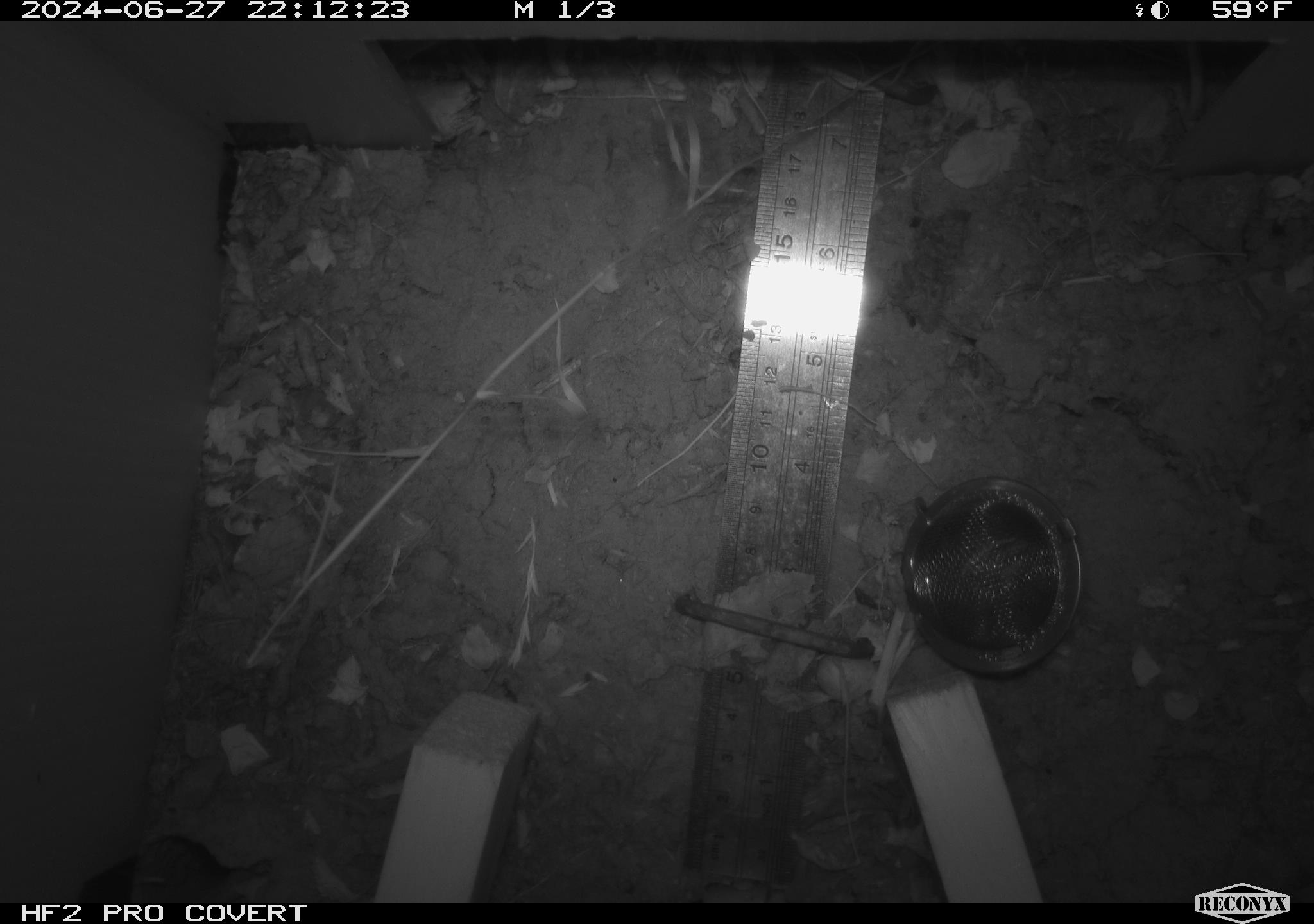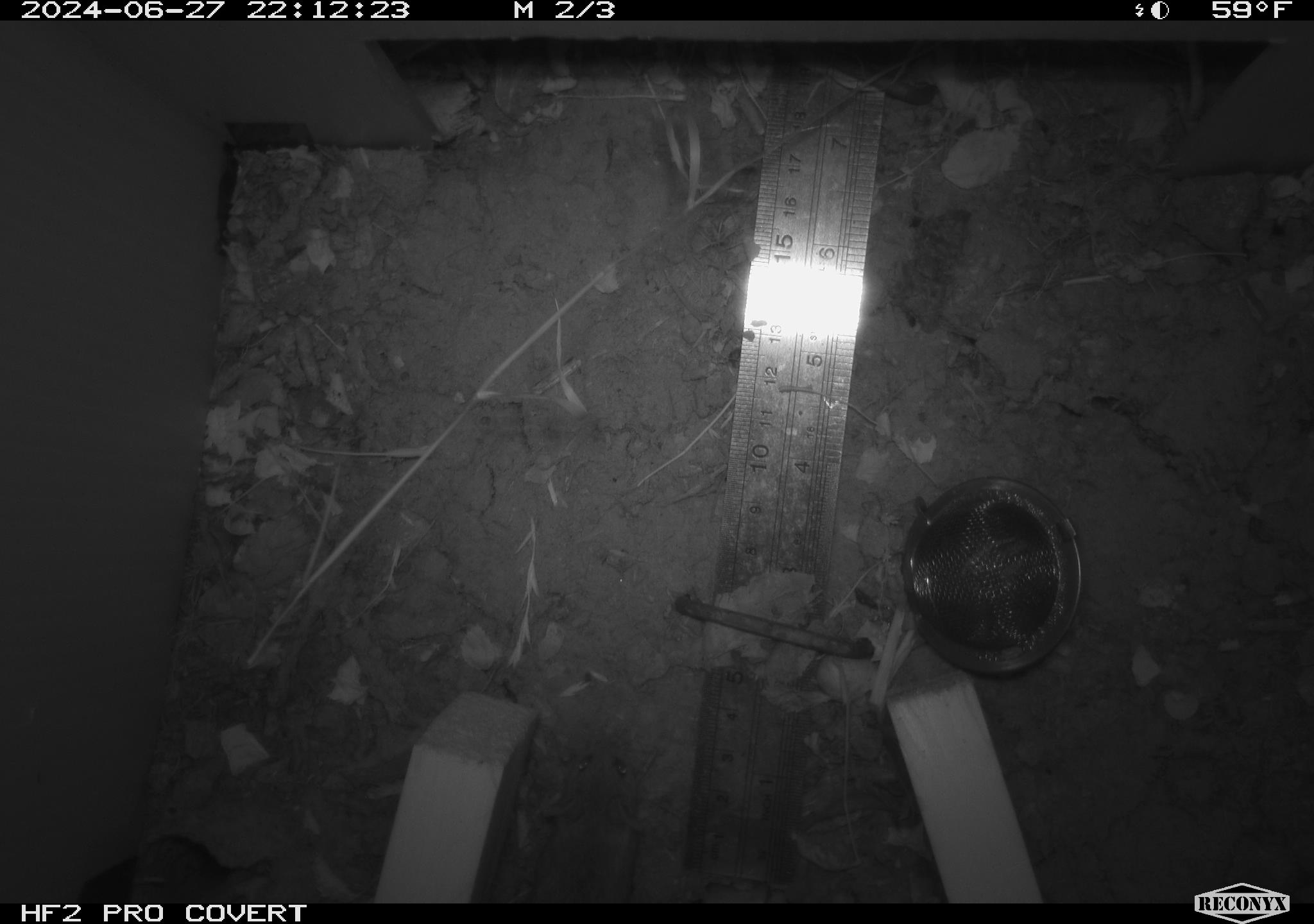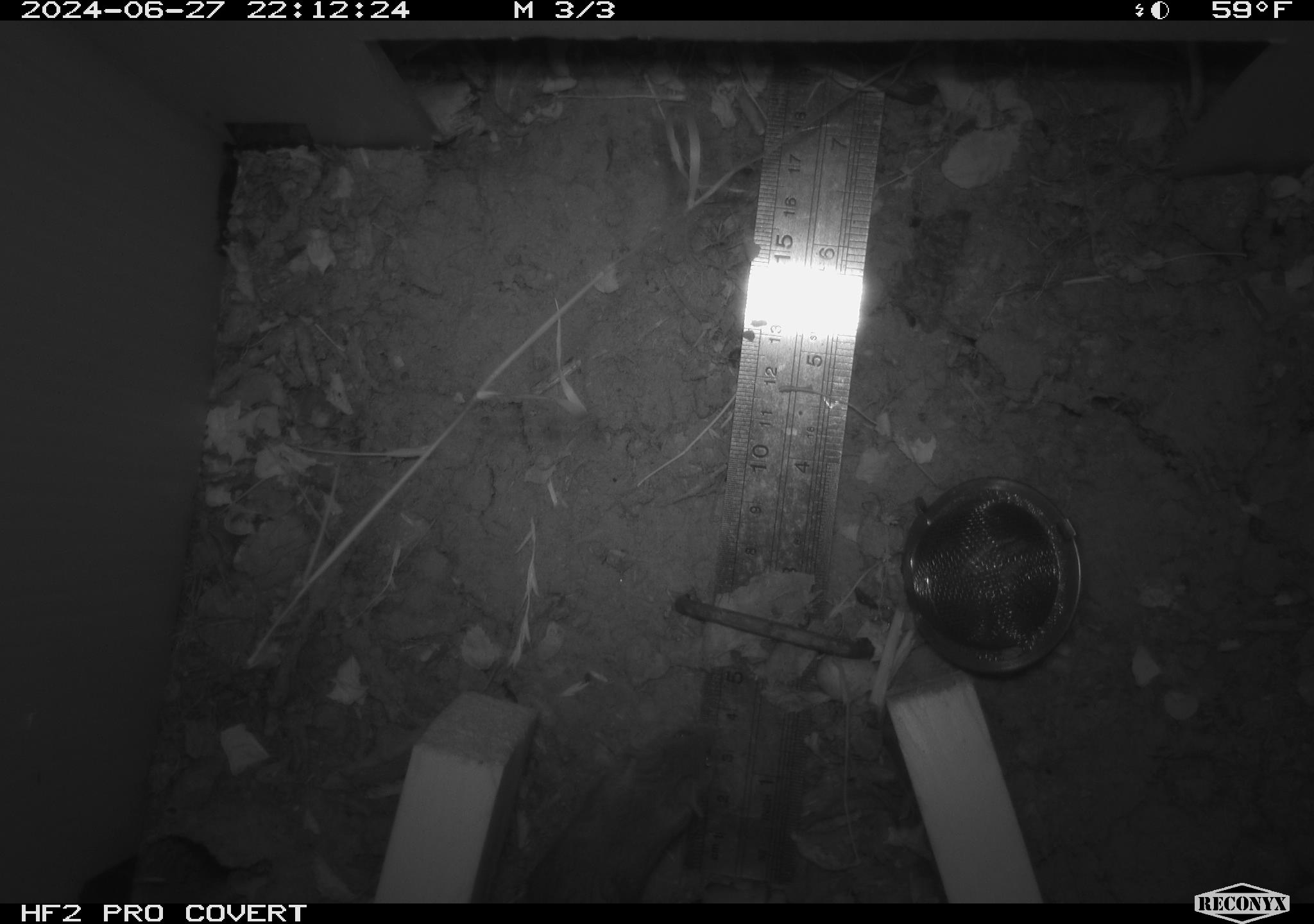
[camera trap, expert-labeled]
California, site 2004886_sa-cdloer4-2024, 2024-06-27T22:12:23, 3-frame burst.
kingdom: Animalia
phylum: Chordata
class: Mammalia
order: Rodentia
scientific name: Rodentia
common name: rodent